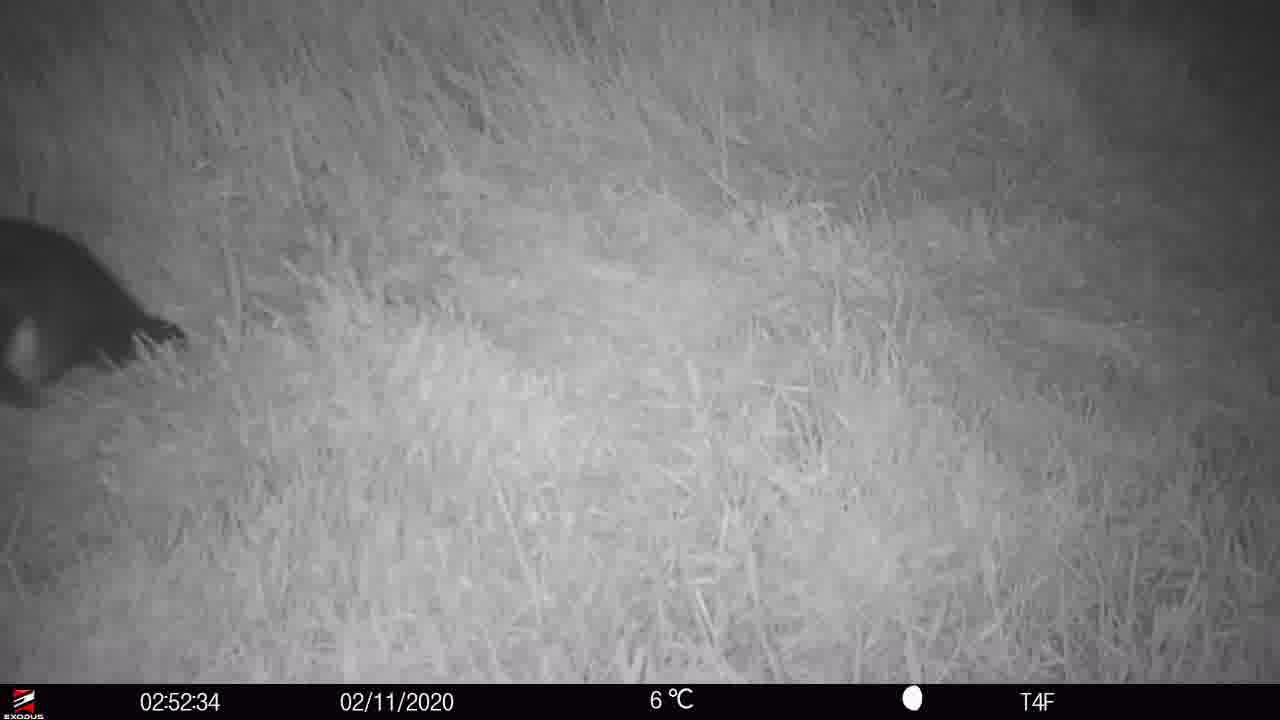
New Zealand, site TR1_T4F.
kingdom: Animalia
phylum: Chordata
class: Aves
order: Sphenisciformes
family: Spheniscidae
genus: Eudyptula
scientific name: Eudyptula minor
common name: little blue penguin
Little blue penguin (Eudyptula minor).